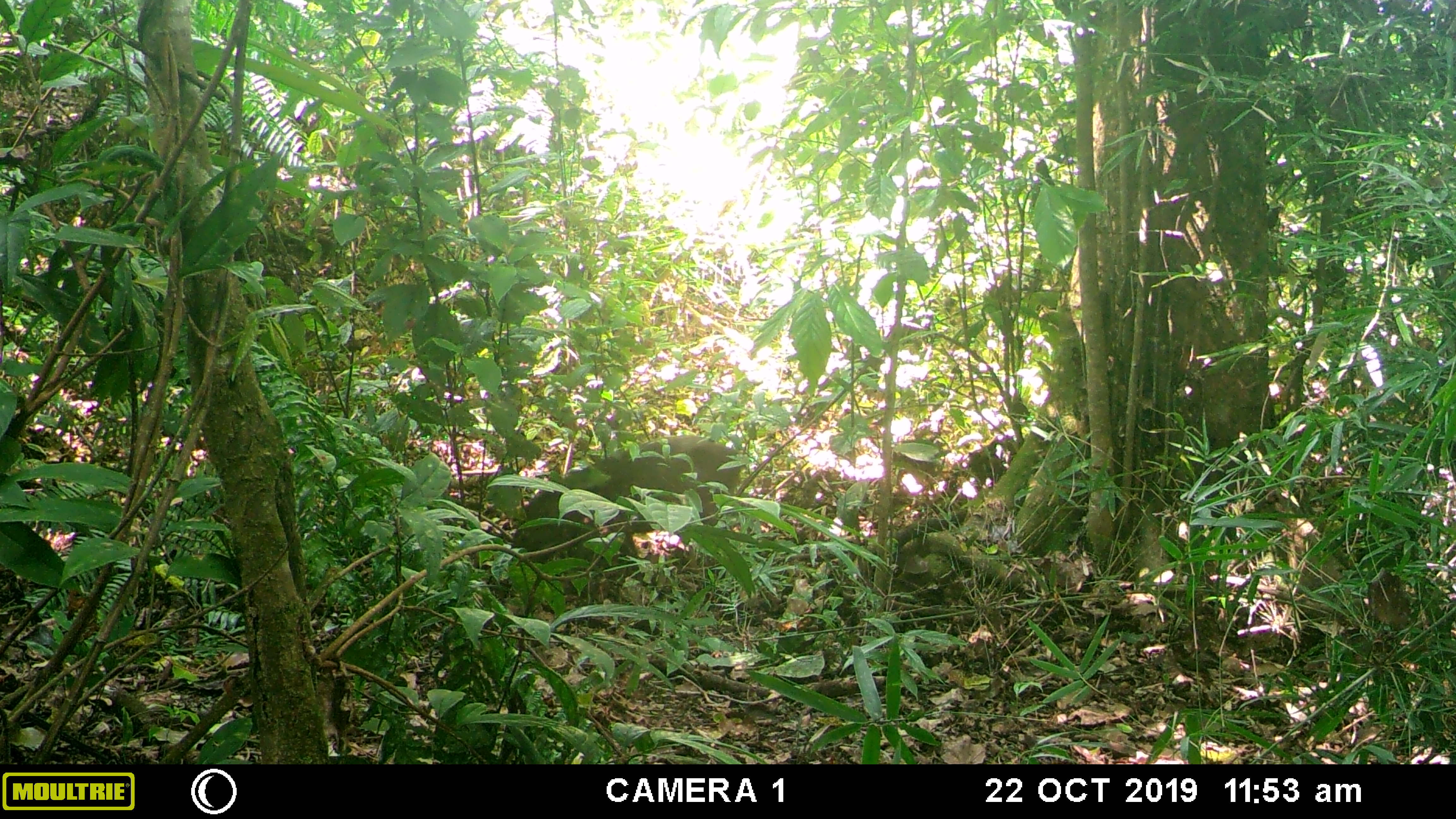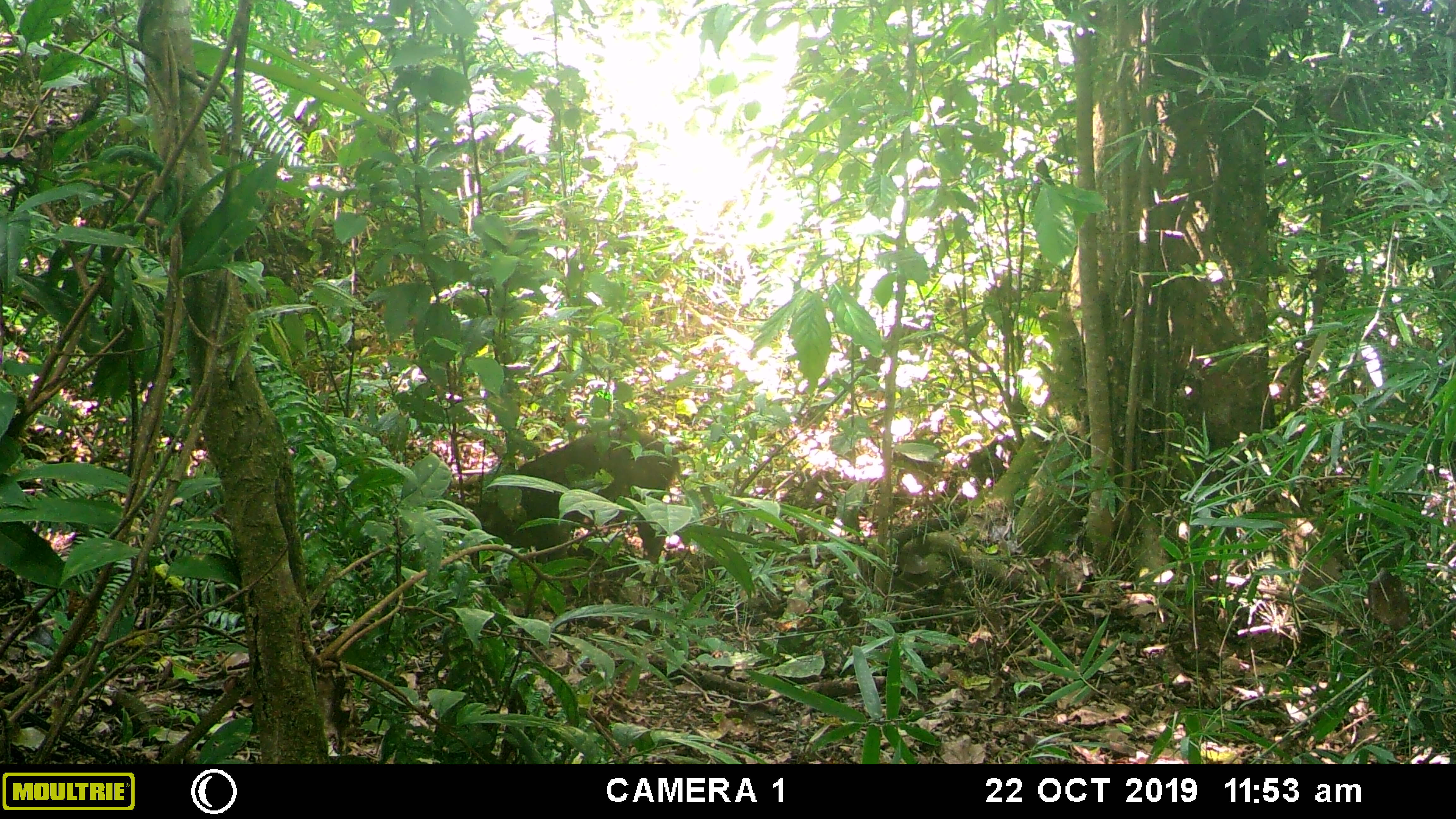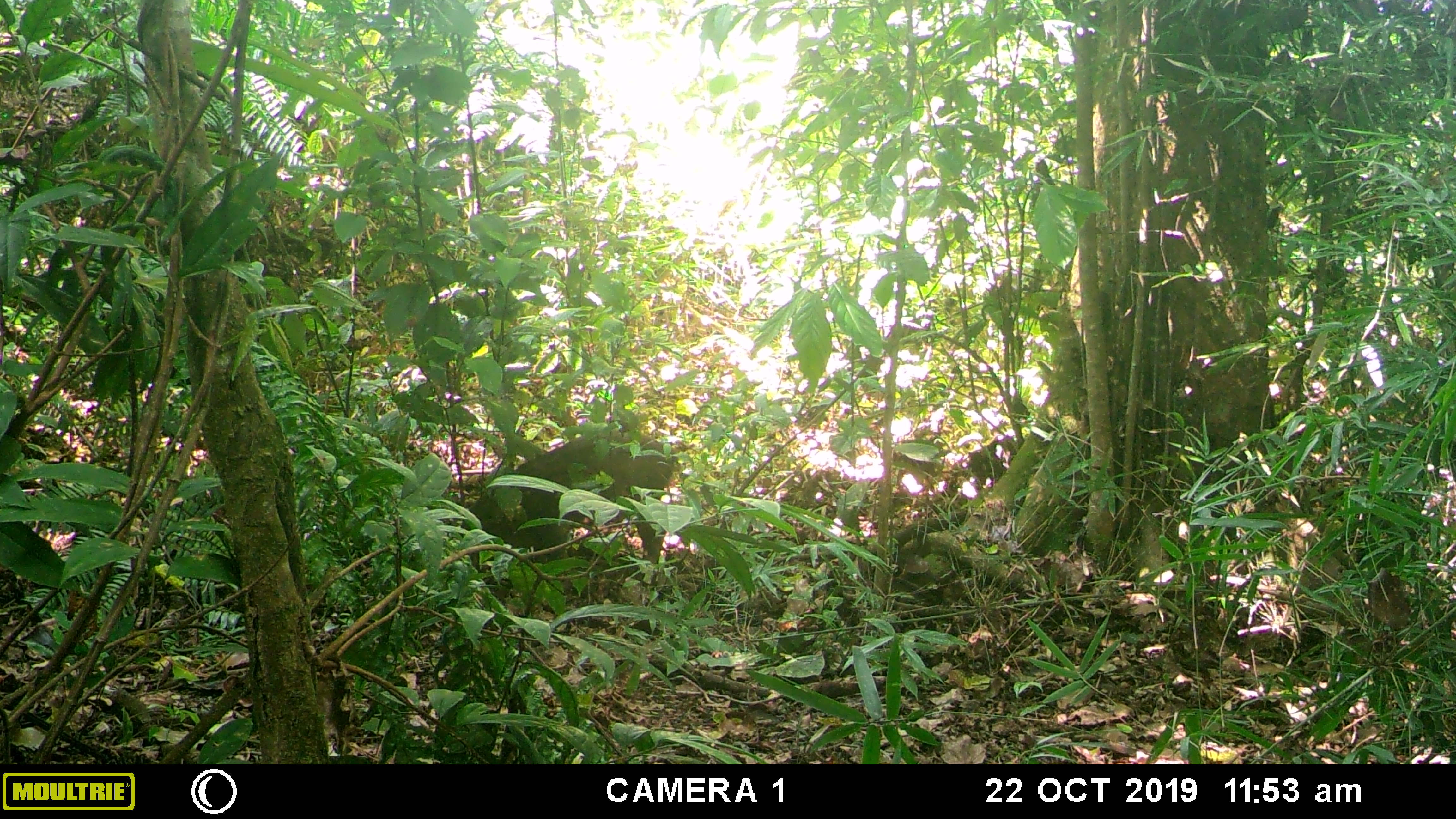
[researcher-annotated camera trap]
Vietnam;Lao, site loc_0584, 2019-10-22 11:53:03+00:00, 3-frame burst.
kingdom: Animalia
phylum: Chordata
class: Mammalia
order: Artiodactyla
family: Suidae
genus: Sus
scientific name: Sus scrofa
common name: eurasian wild pig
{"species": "eurasian wild pig (Sus scrofa)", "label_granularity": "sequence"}